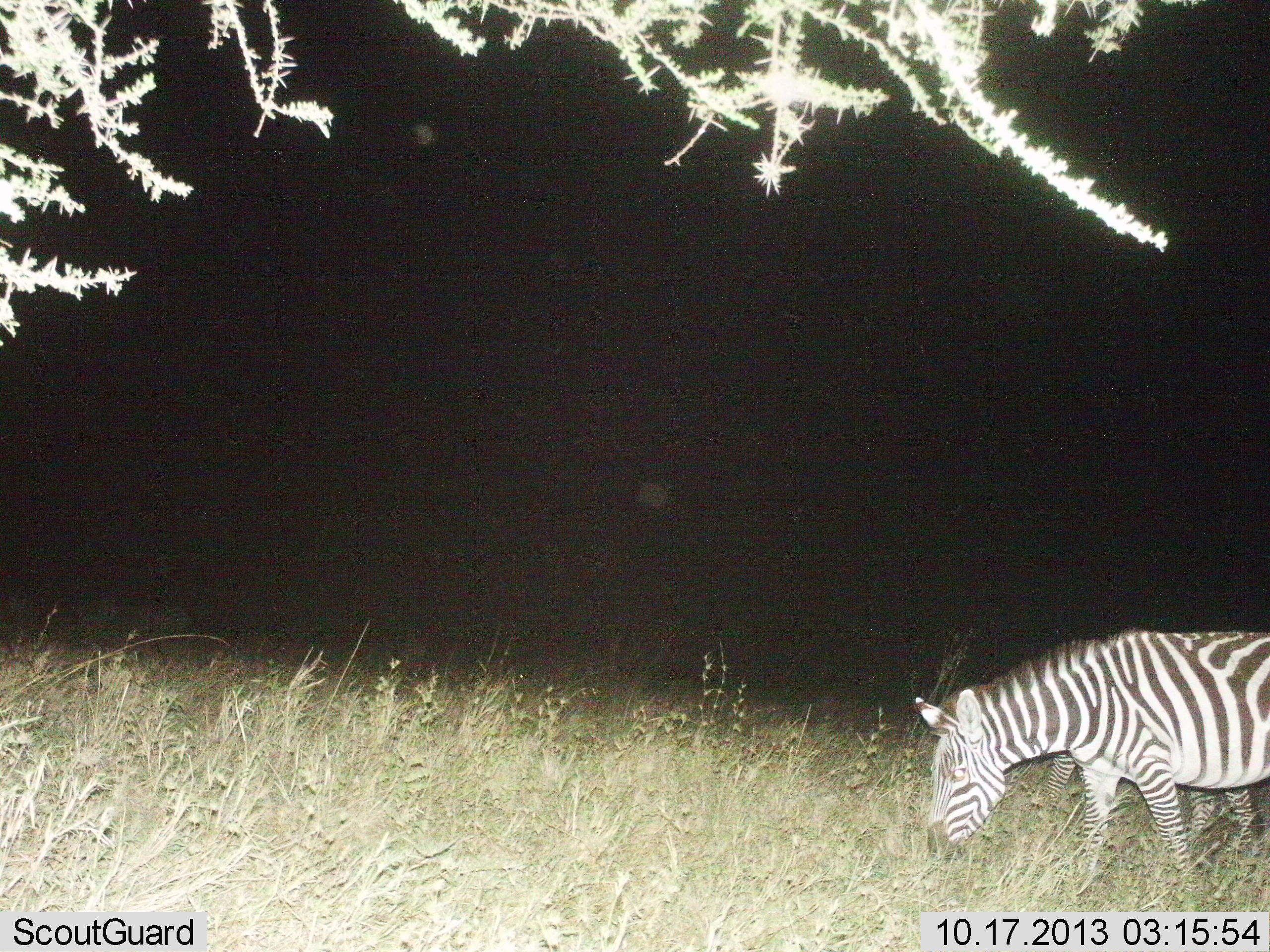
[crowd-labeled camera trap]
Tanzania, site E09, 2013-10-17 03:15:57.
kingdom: Animalia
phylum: Chordata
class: Mammalia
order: Perissodactyla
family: Equidae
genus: Equus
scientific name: Equus quagga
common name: plains zebra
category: zebra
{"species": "zebra (plains zebra) (Equus quagga)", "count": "1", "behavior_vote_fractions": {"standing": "60%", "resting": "0%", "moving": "0%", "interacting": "0%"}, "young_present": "0%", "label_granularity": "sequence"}